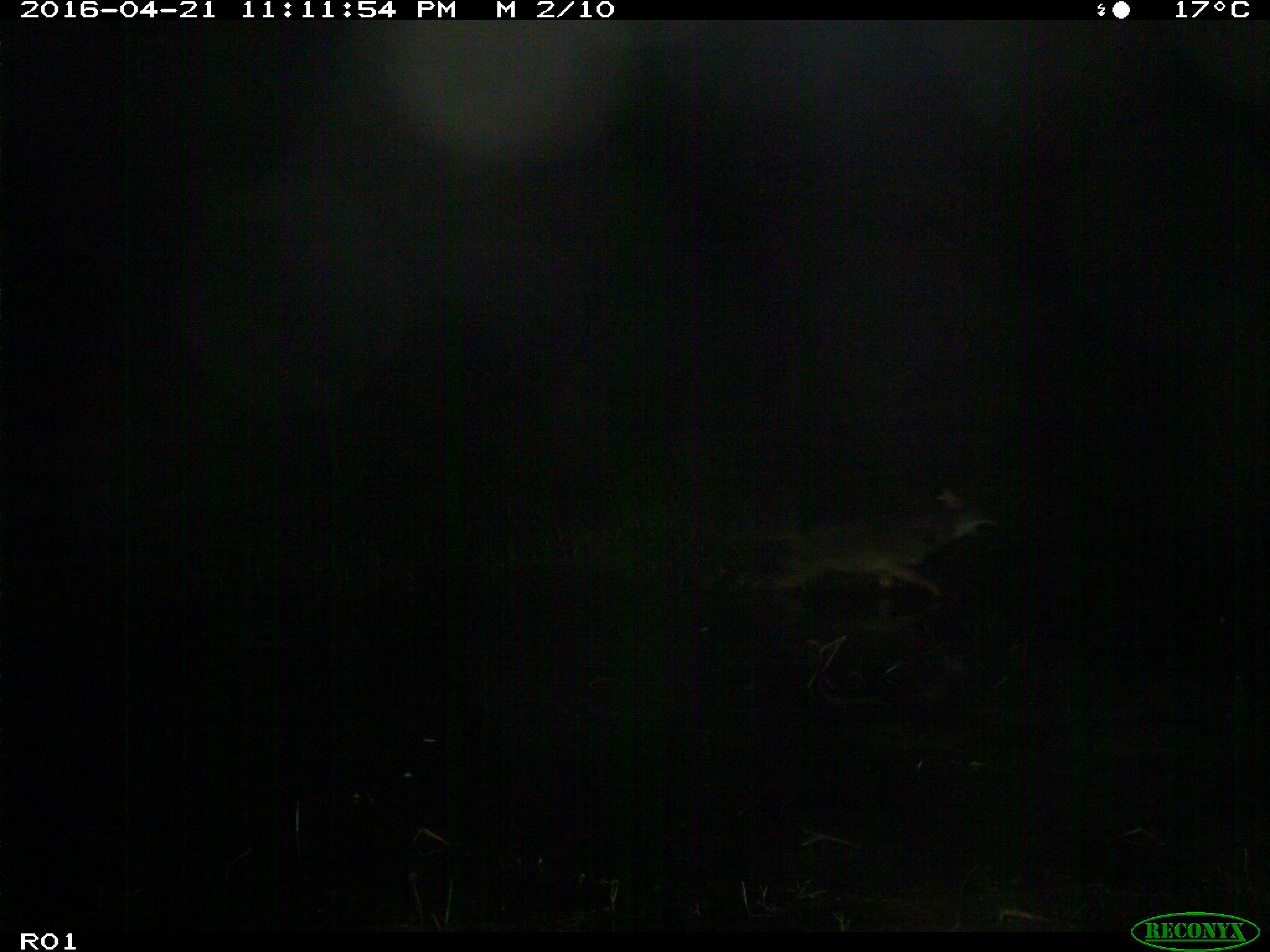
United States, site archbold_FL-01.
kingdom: Animalia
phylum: Chordata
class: Mammalia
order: Carnivora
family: Canidae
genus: Canis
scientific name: Canis latrans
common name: coyote